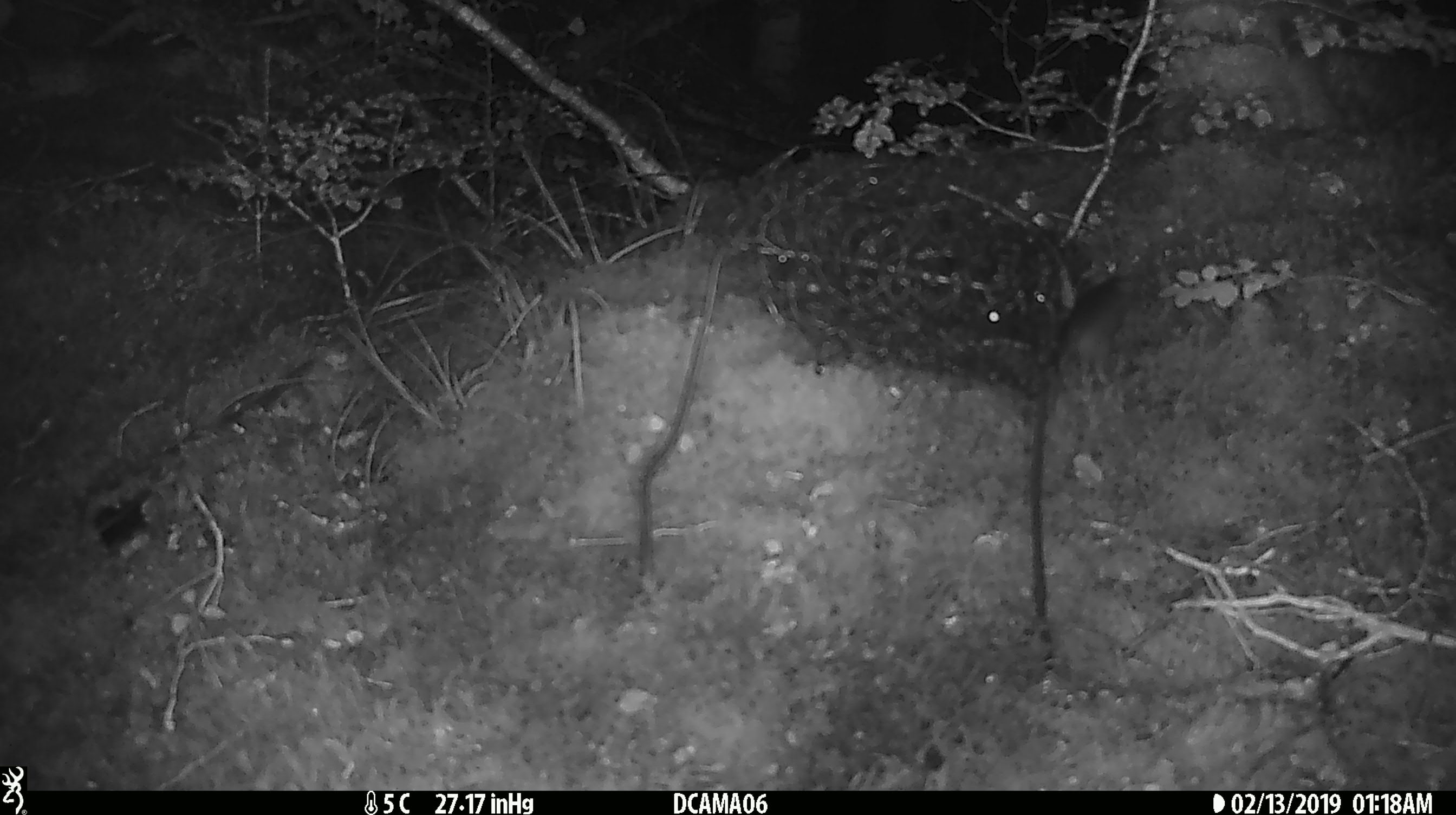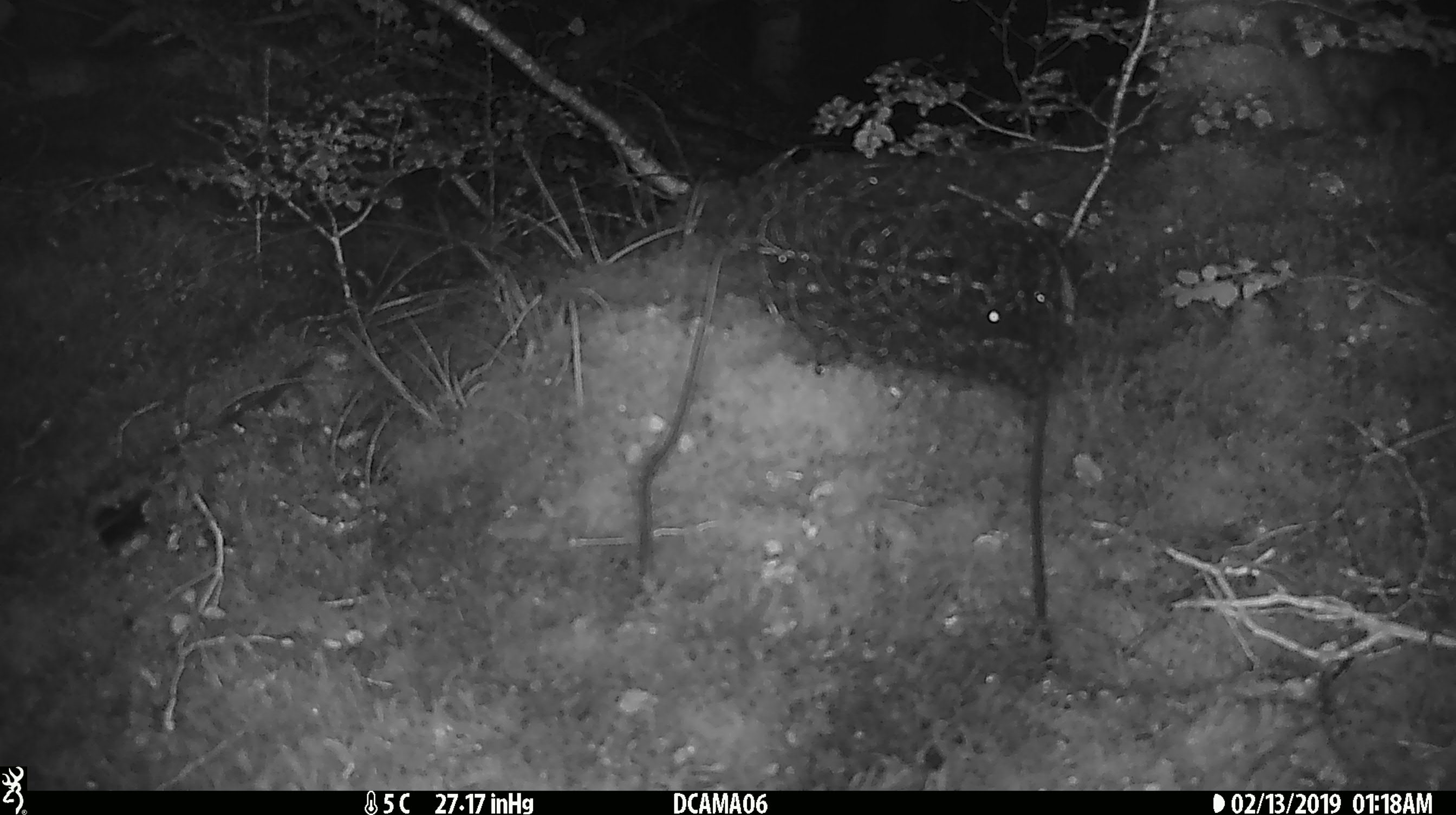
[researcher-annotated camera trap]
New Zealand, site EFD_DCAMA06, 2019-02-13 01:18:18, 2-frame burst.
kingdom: Animalia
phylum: Chordata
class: Mammalia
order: Rodentia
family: Muridae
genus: Mus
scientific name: Mus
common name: mouse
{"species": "mouse (Mus)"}